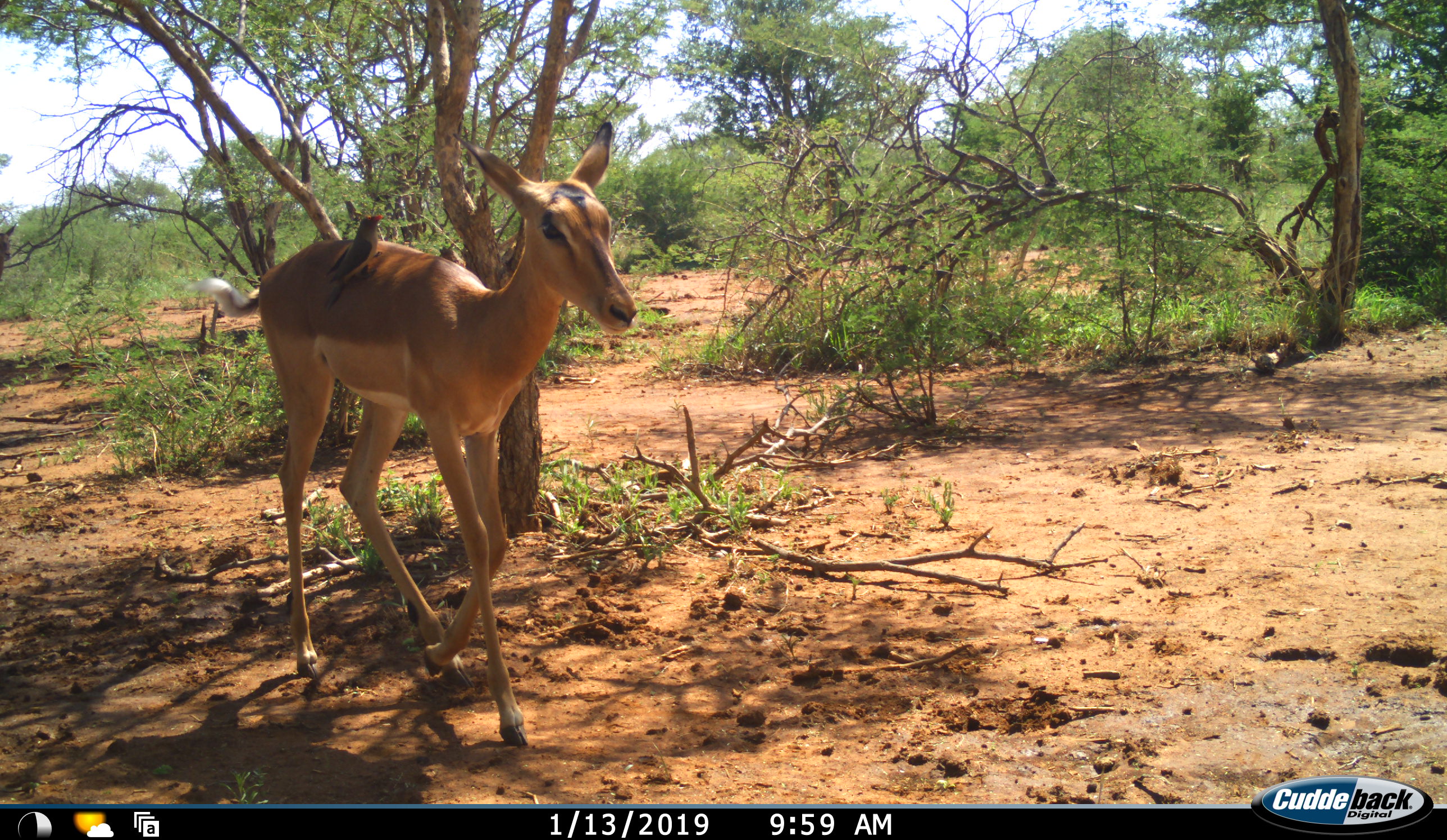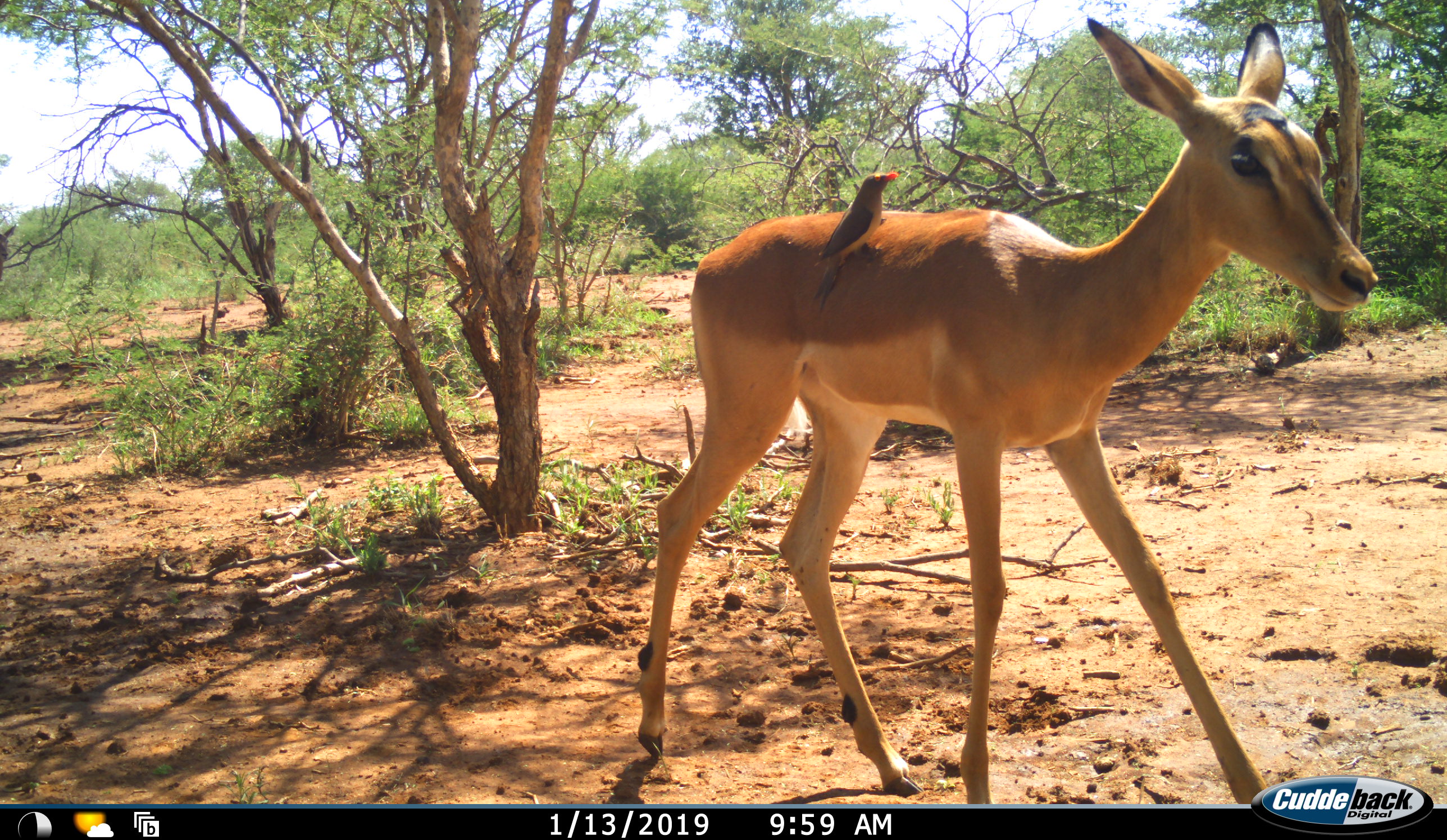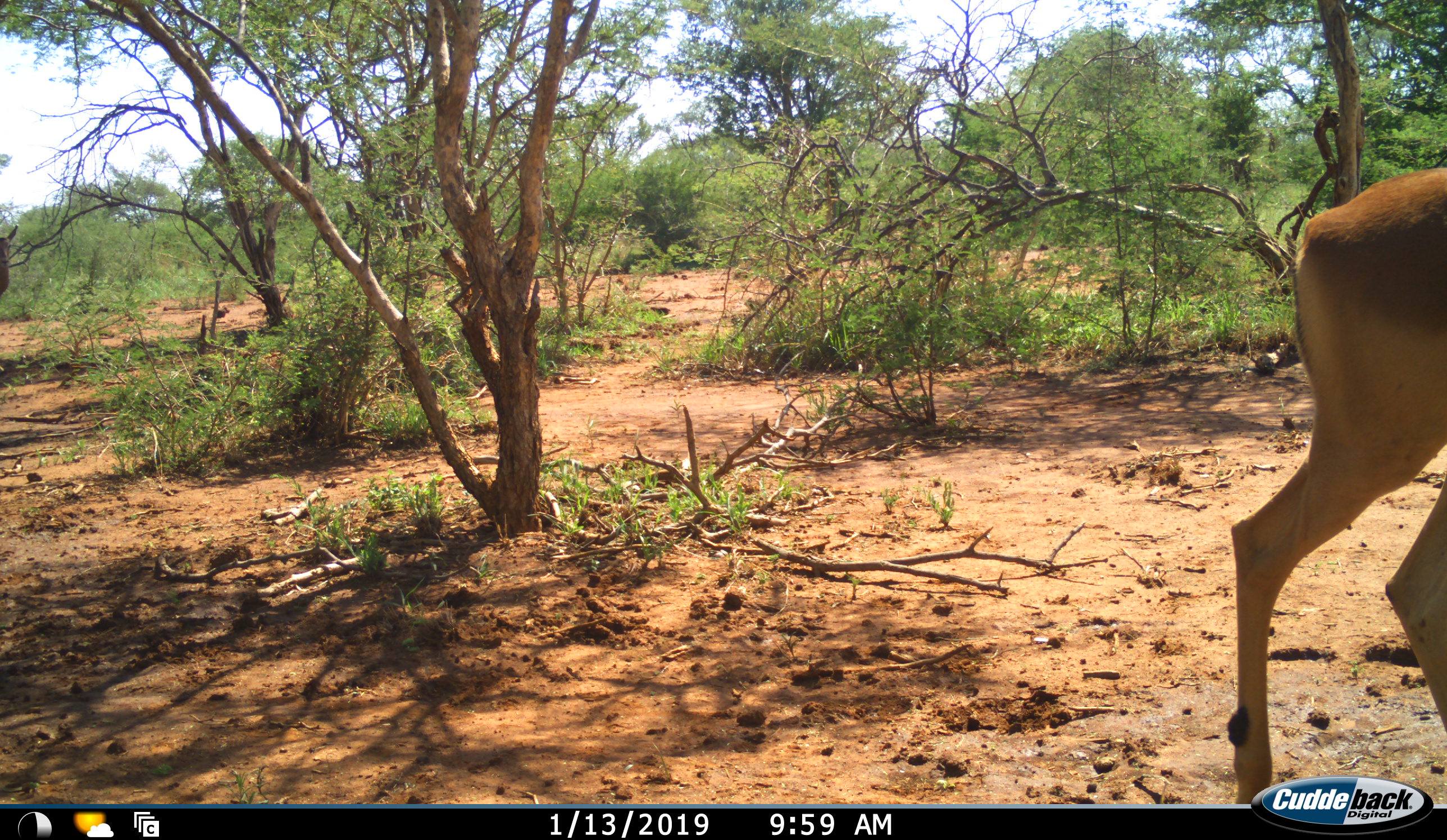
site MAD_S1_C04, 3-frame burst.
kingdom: Animalia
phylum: Chordata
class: Aves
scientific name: Aves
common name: bird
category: birdother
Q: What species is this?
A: Birdother (bird) (Aves).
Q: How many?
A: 1.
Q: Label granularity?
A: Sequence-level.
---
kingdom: Animalia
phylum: Chordata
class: Mammalia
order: Artiodactyla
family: Bovidae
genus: Aepyceros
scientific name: Aepyceros melampus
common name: impala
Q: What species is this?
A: Impala (Aepyceros melampus).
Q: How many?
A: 1.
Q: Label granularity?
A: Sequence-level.